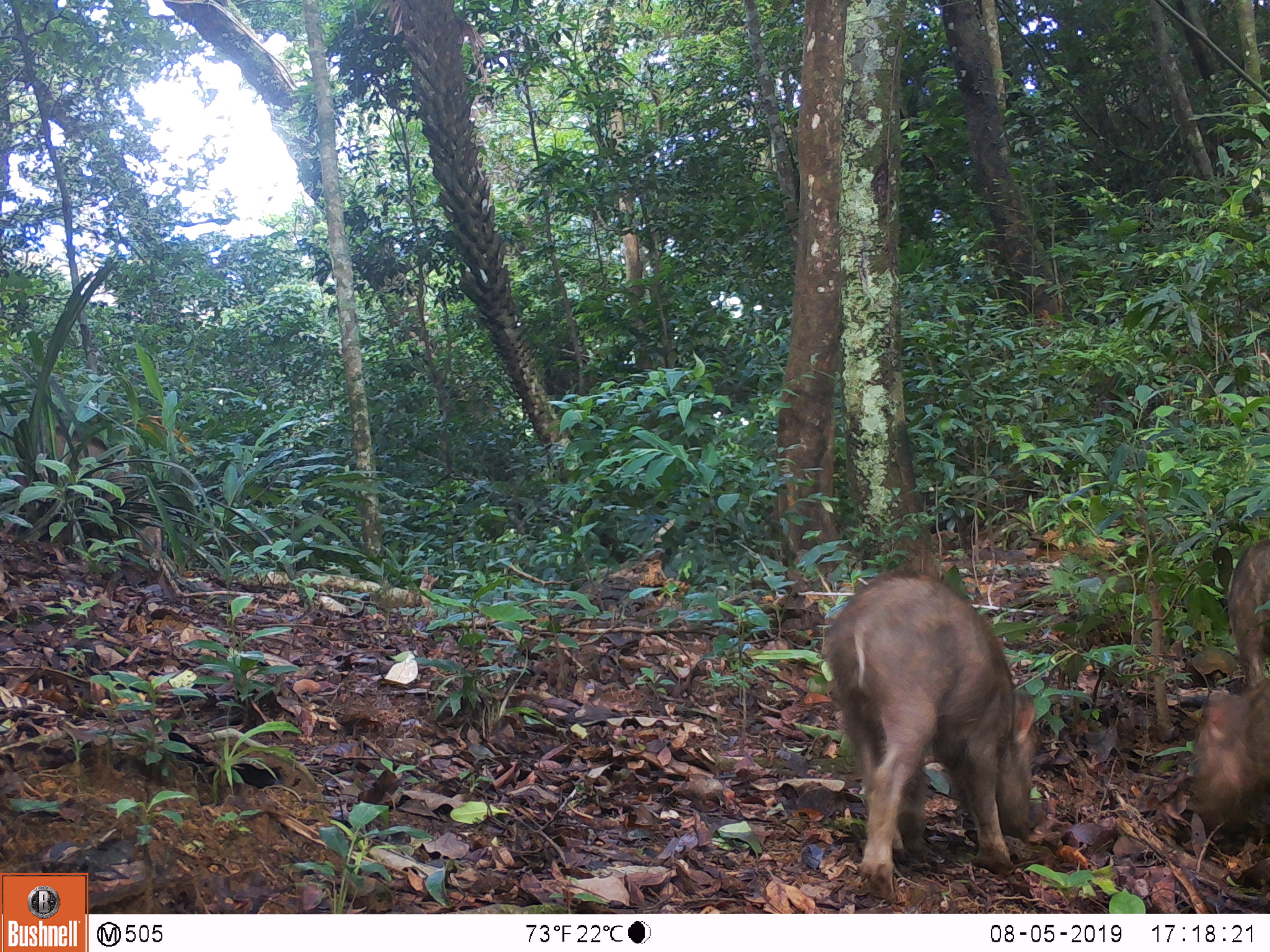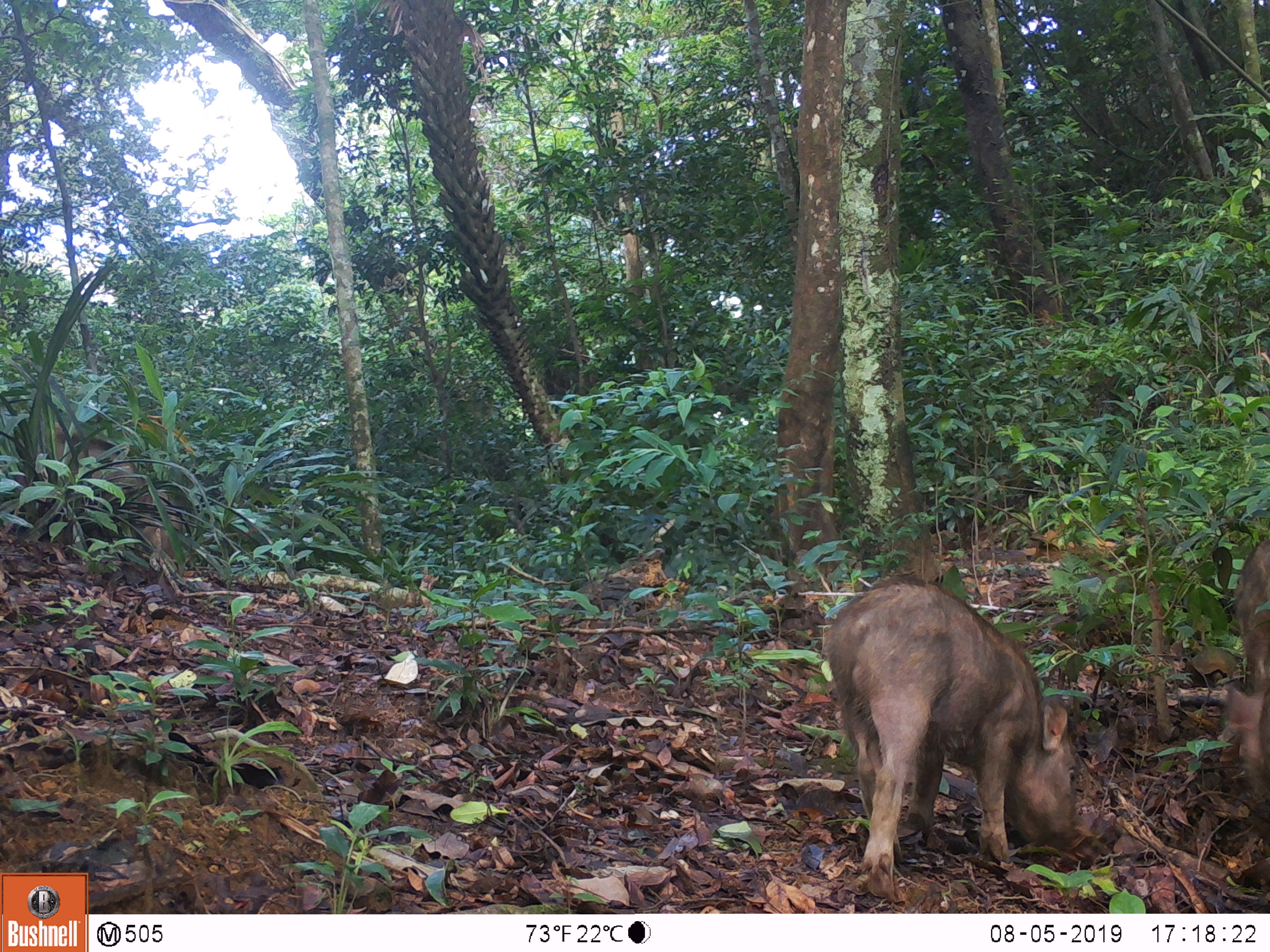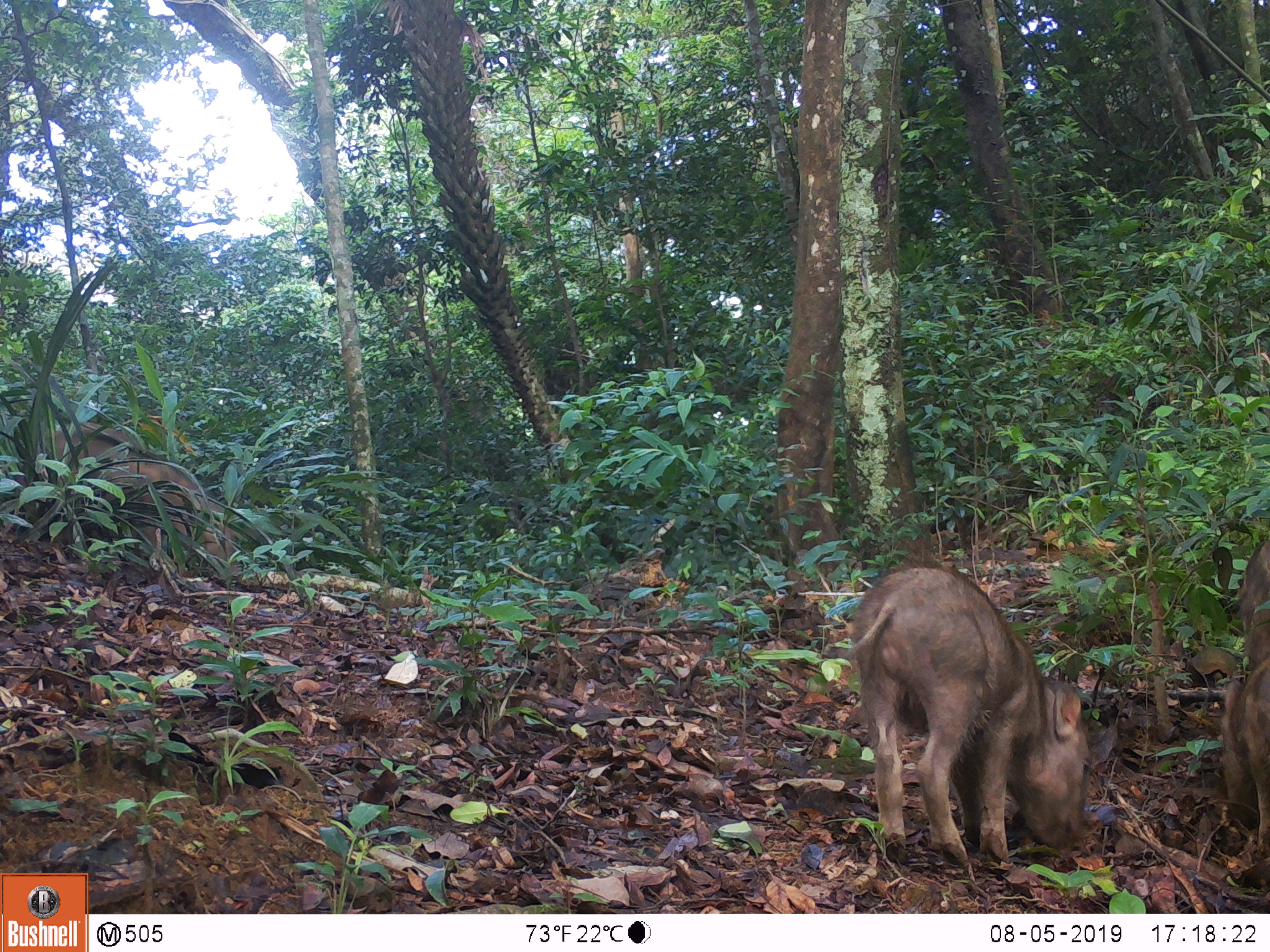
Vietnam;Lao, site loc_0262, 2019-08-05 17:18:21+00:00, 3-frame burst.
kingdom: Animalia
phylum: Chordata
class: Mammalia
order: Artiodactyla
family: Suidae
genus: Sus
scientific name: Sus scrofa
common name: eurasian wild pig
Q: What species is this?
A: Eurasian wild pig (Sus scrofa).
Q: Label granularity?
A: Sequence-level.